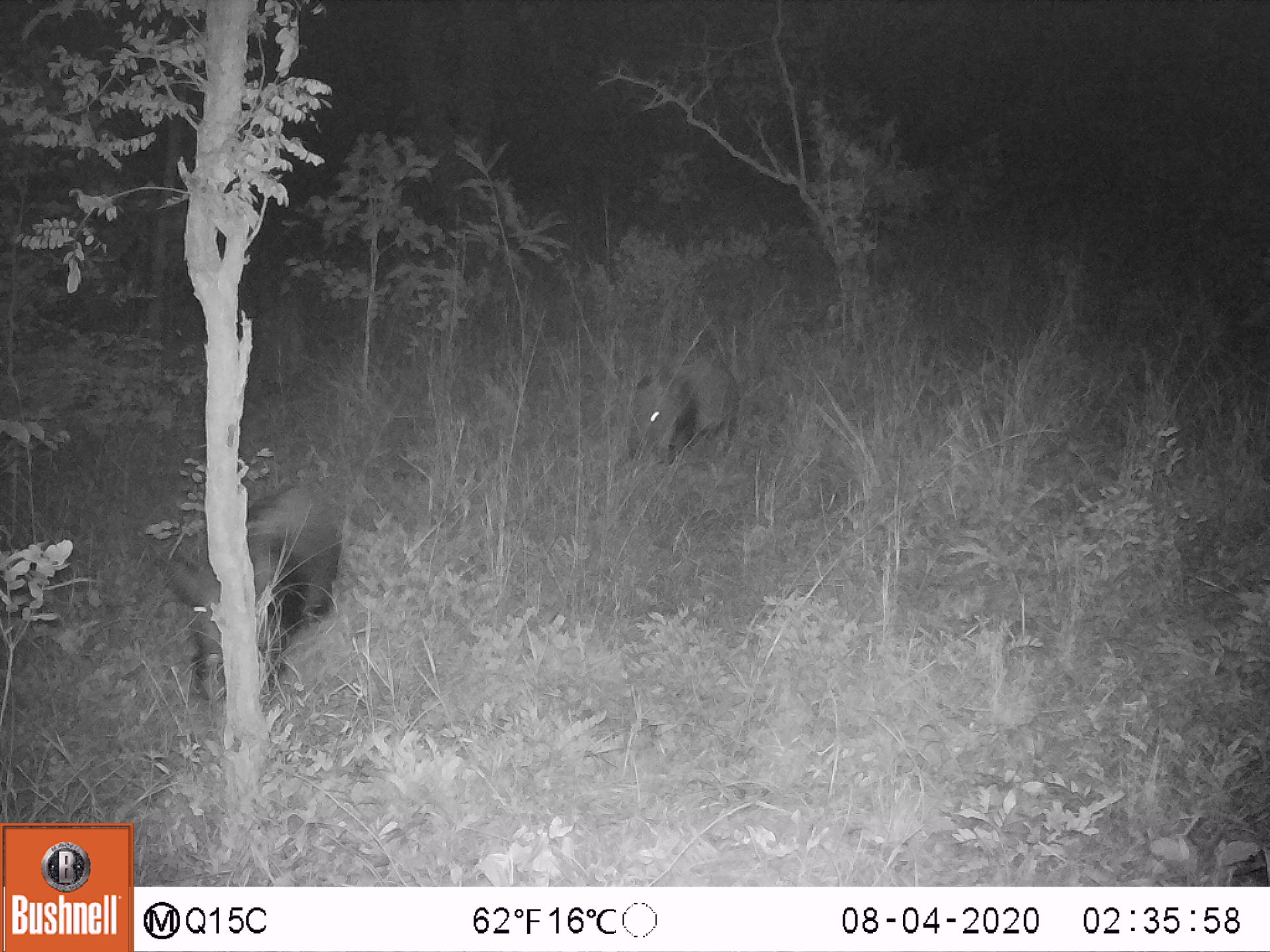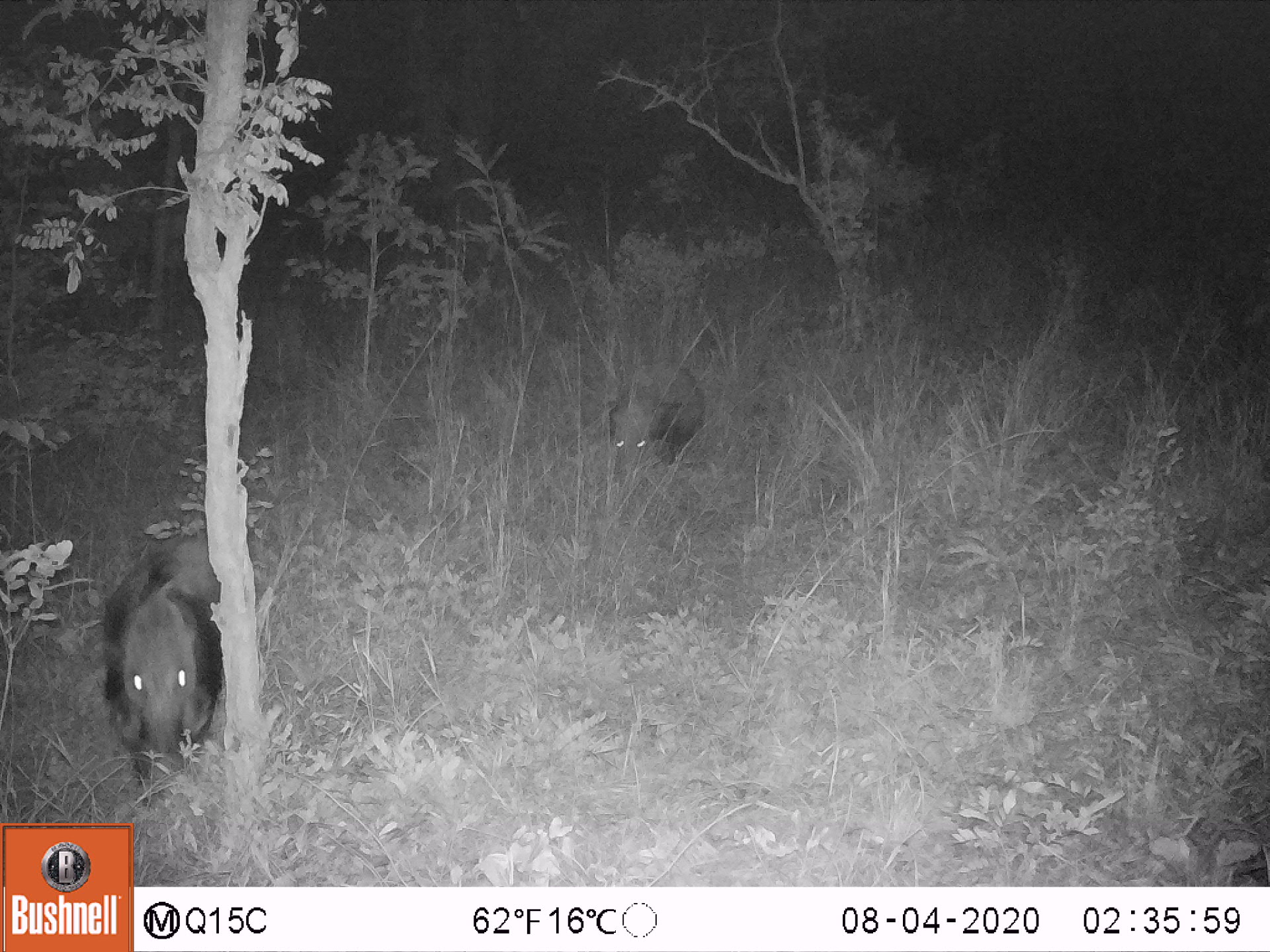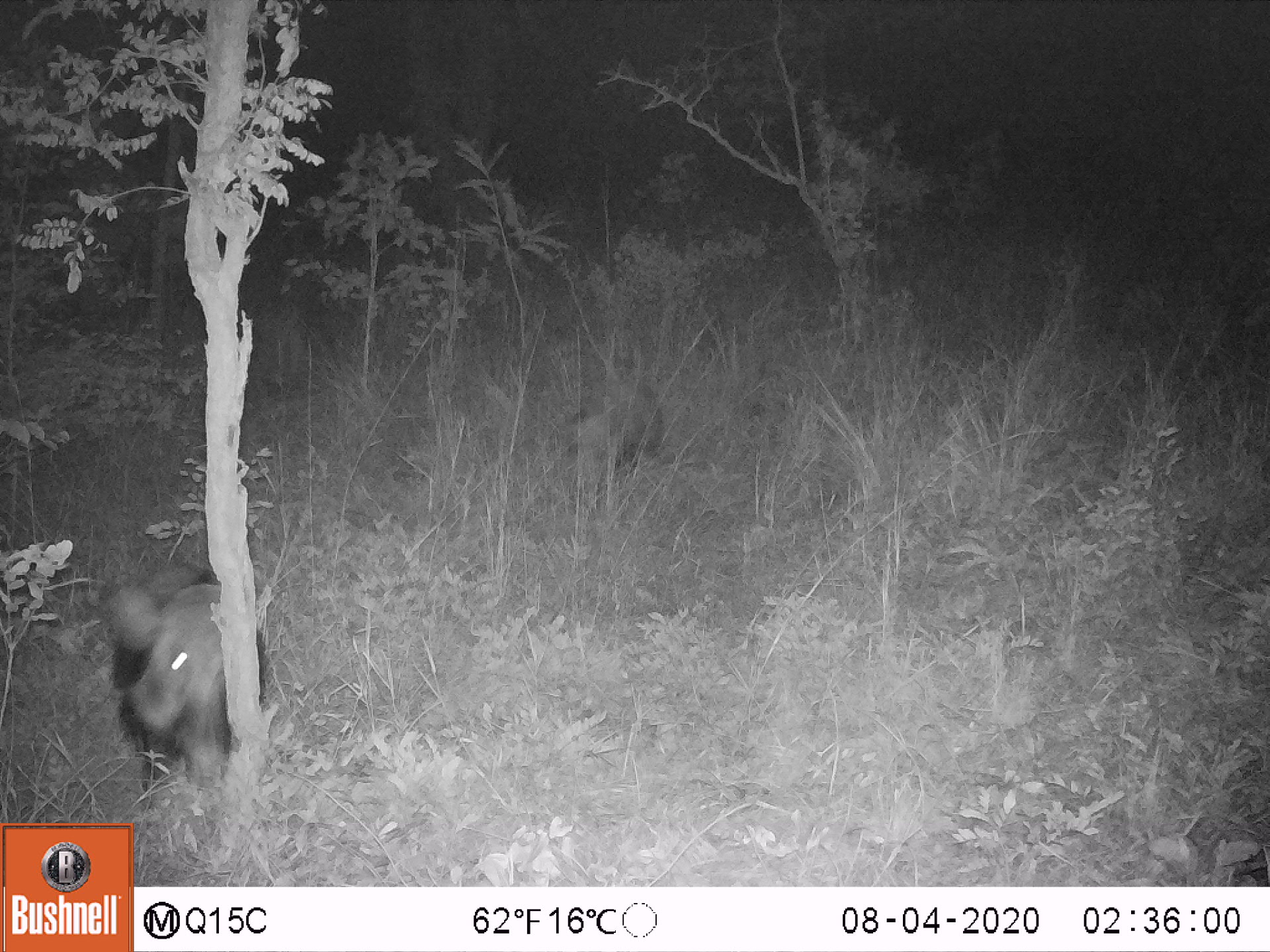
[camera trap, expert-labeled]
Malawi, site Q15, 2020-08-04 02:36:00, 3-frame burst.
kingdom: Animalia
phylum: Chordata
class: Mammalia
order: Artiodactyla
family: Suidae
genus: Potamochoerus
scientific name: Potamochoerus larvatus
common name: bushpig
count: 2